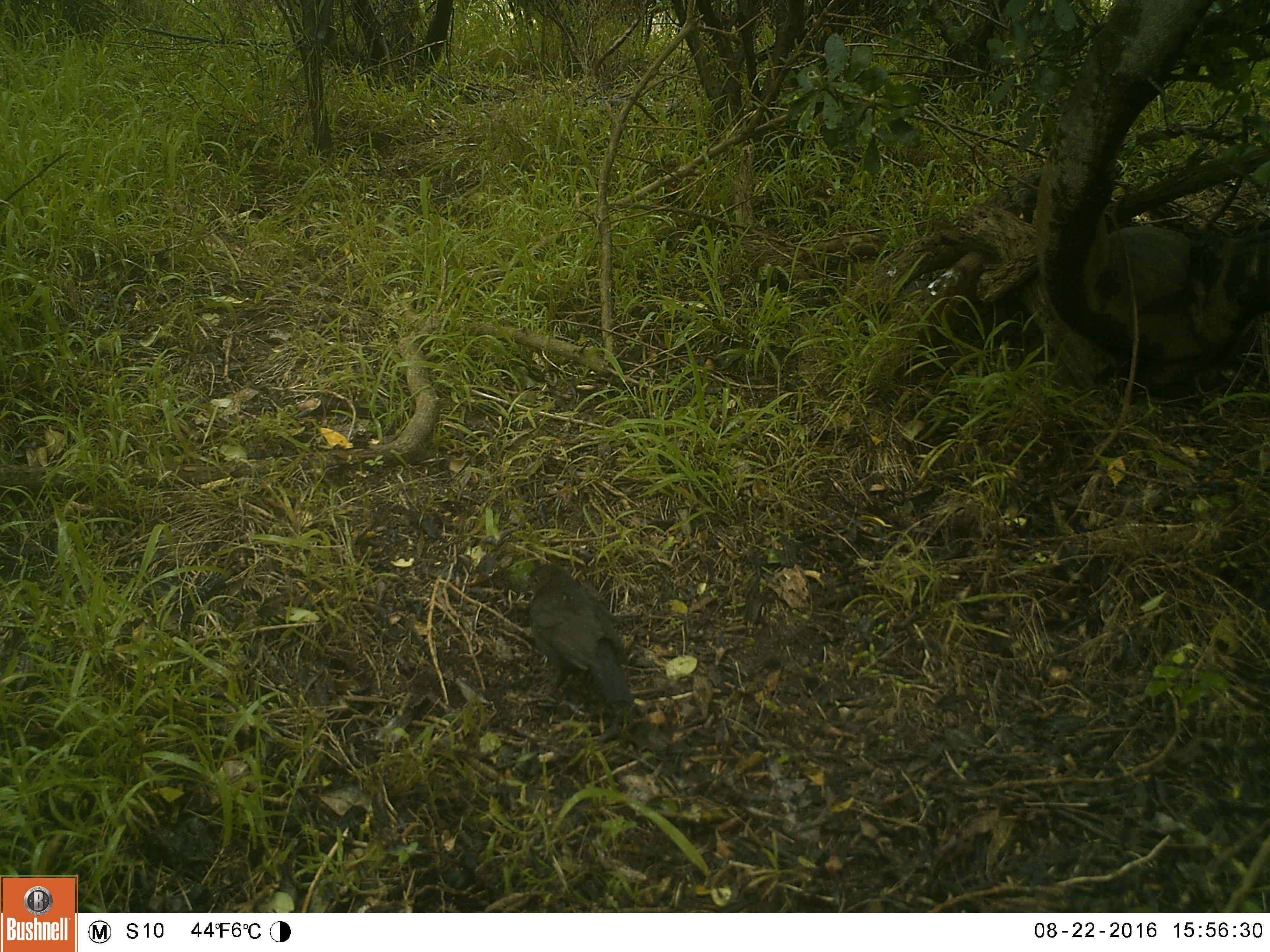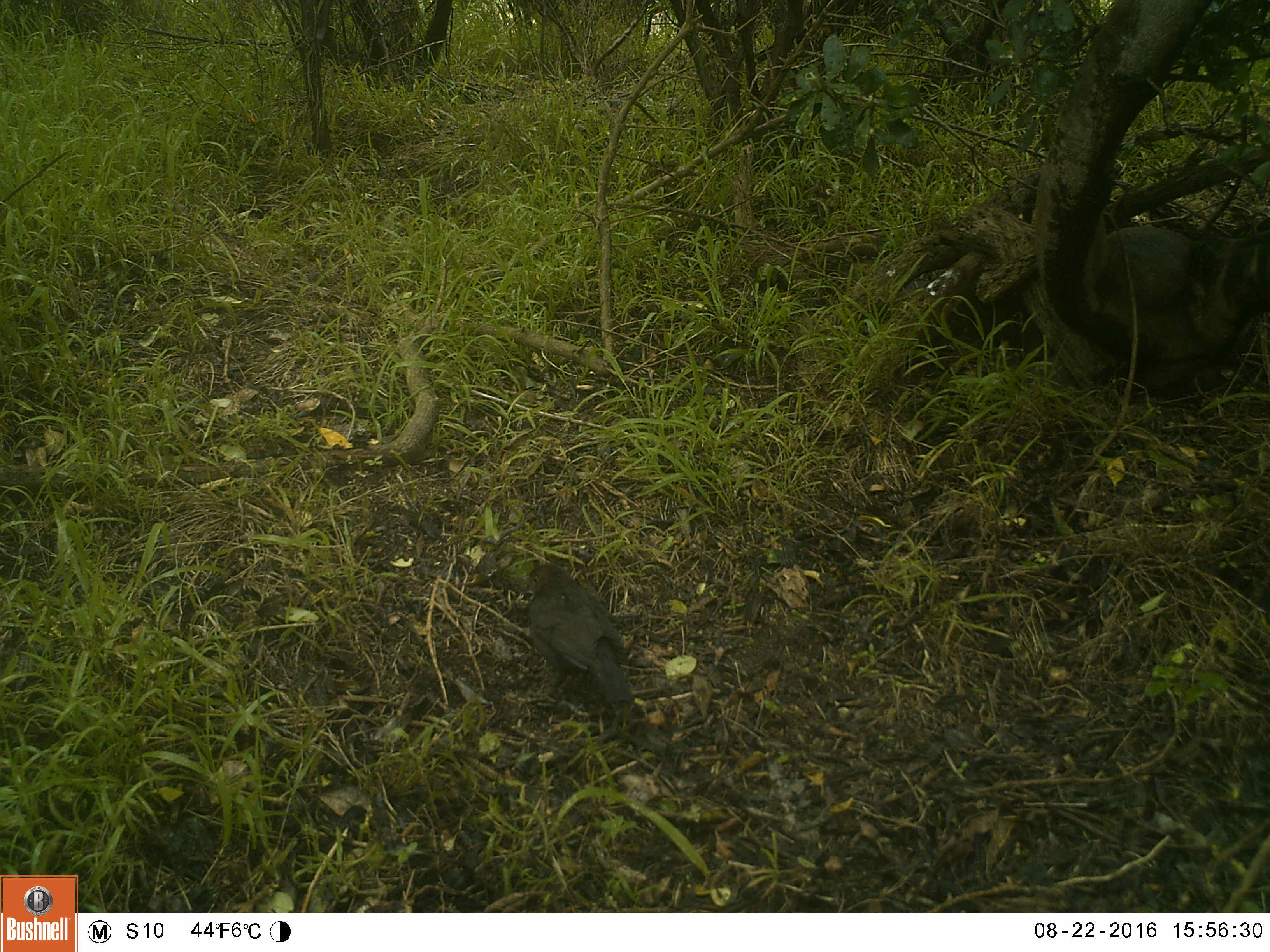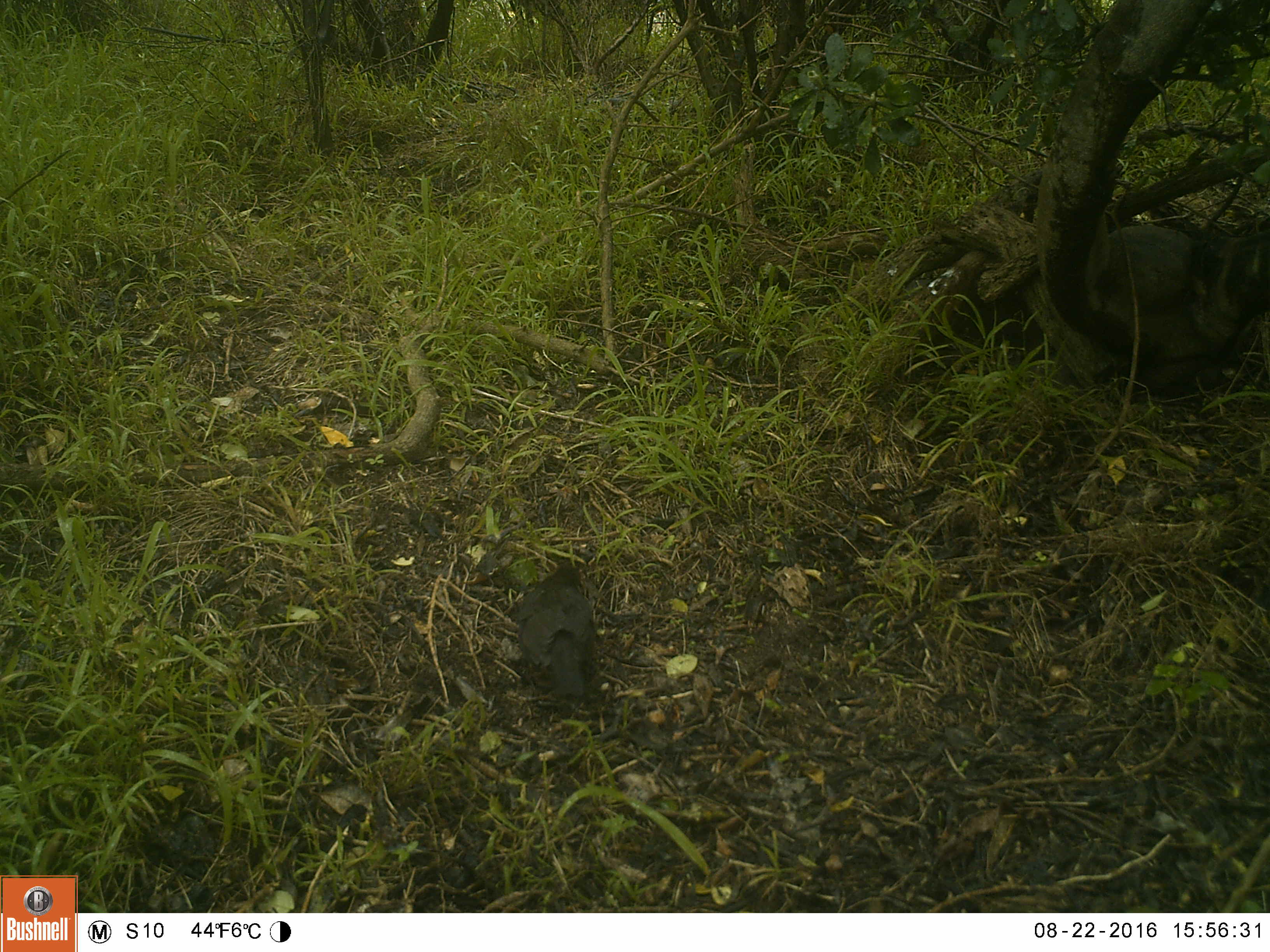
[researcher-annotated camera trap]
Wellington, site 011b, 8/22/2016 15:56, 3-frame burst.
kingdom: Animalia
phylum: Chordata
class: Aves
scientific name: Aves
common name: bird